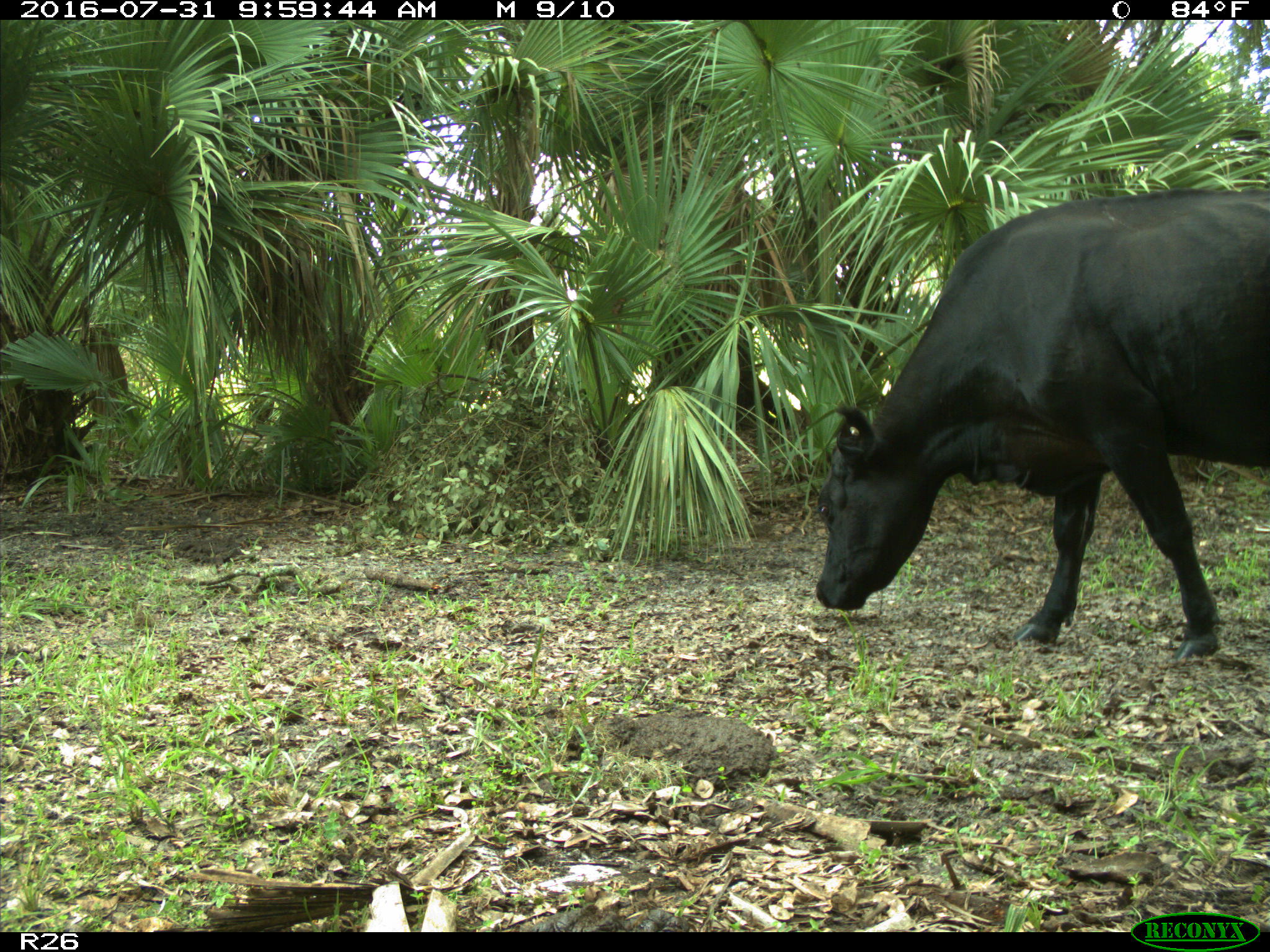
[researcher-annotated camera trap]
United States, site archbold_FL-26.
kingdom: Animalia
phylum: Chordata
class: Mammalia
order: Artiodactyla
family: Bovidae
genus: Bos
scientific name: Bos taurus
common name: domestic cow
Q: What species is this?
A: Bos taurus (domestic cow).